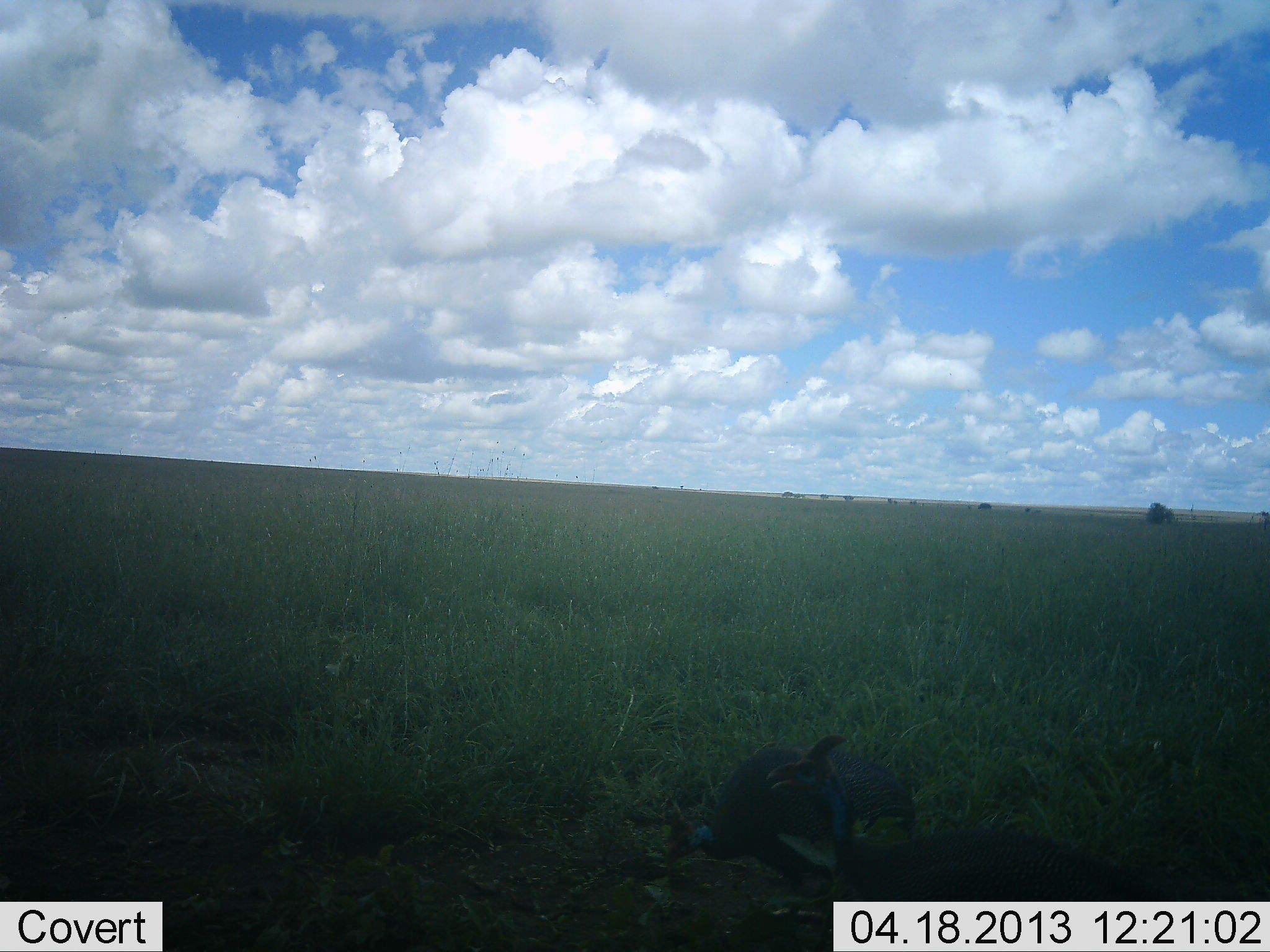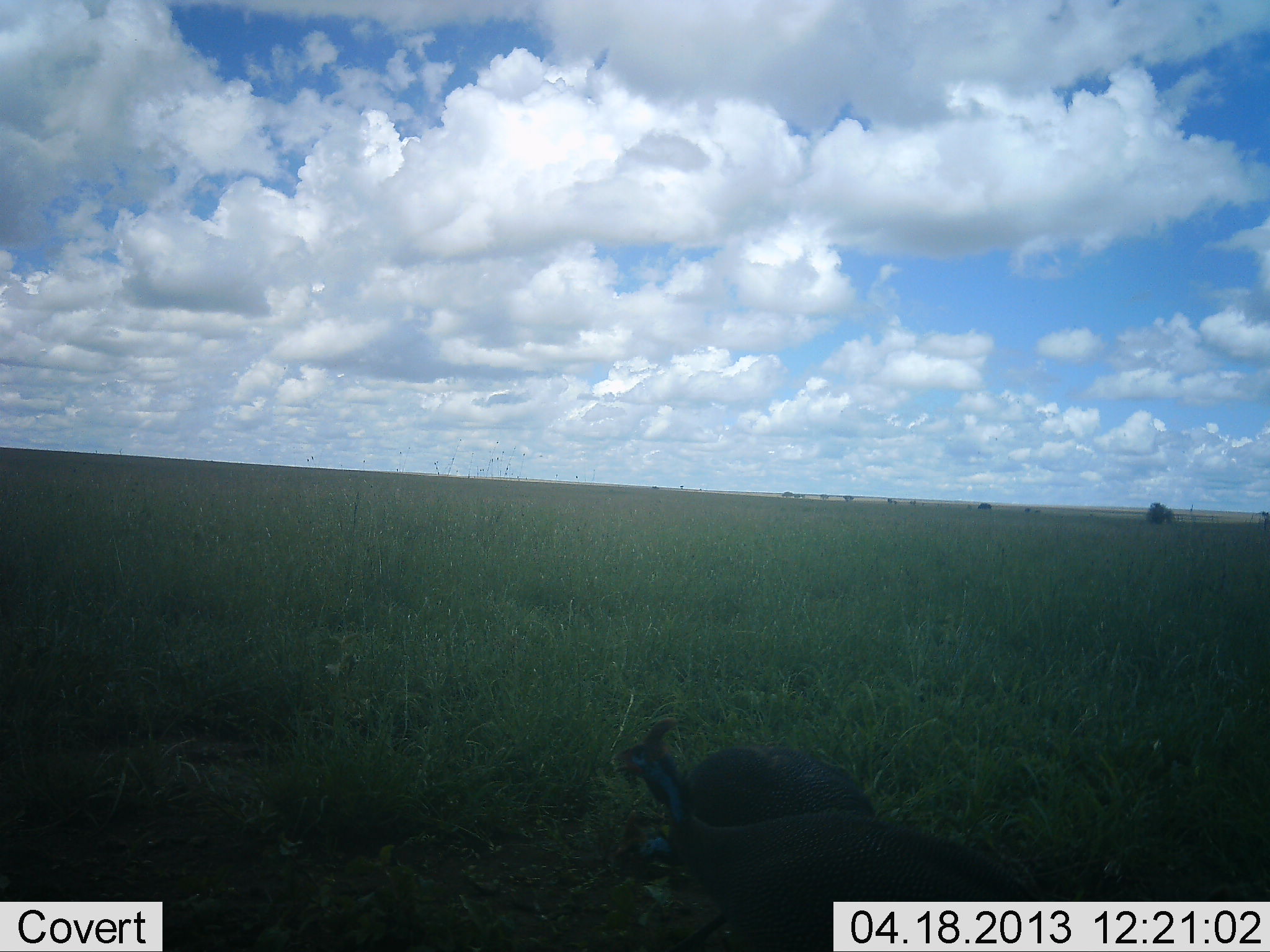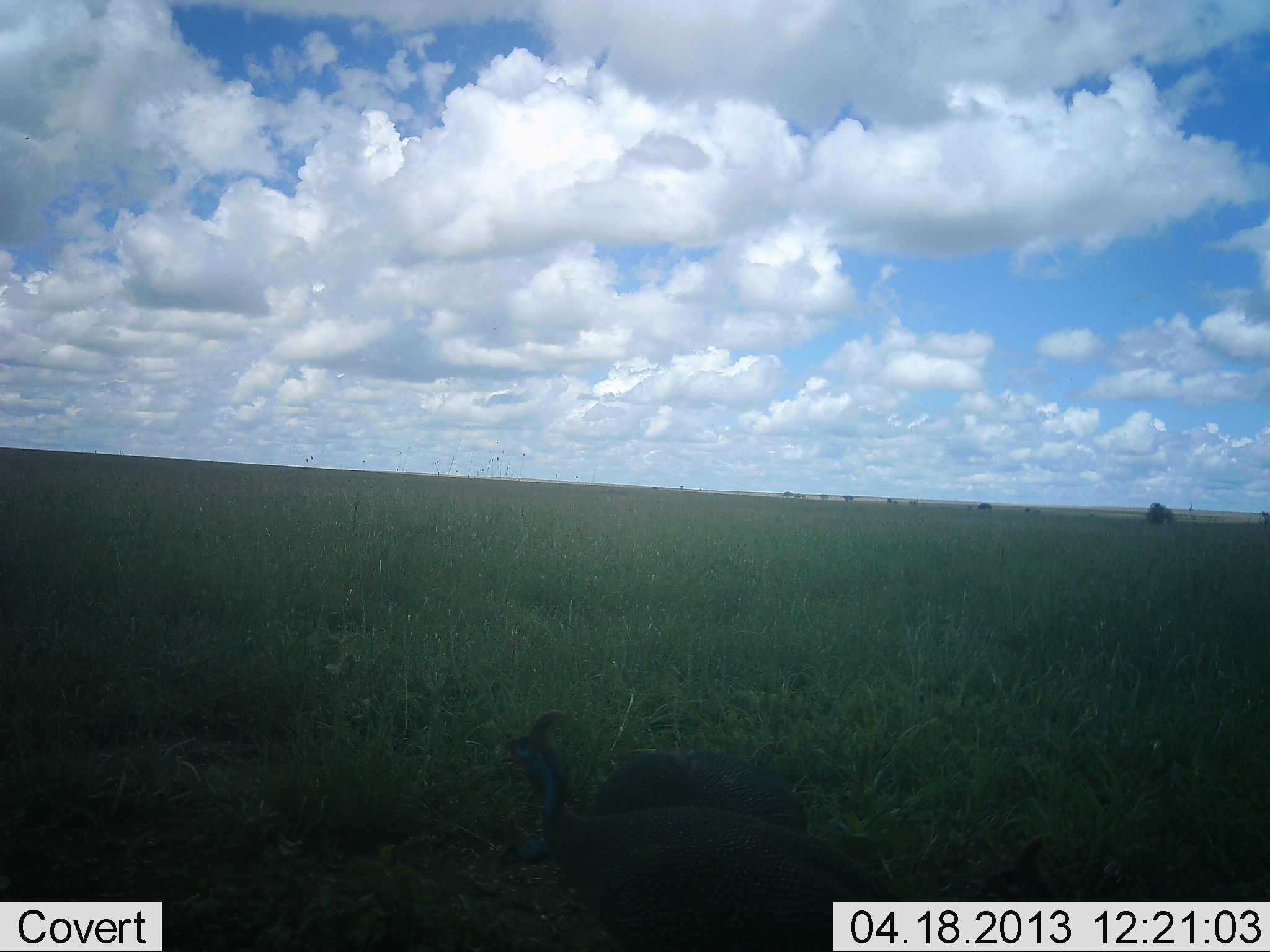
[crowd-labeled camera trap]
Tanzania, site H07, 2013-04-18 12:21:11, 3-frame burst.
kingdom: Animalia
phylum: Chordata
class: Aves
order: Galliformes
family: Numididae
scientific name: Numididae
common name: guinea fowl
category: guineafowl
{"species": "guineafowl (guinea fowl) (Numididae)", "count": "2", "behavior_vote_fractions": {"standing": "10%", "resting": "10%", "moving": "80%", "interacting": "10%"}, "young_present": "0%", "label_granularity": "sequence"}